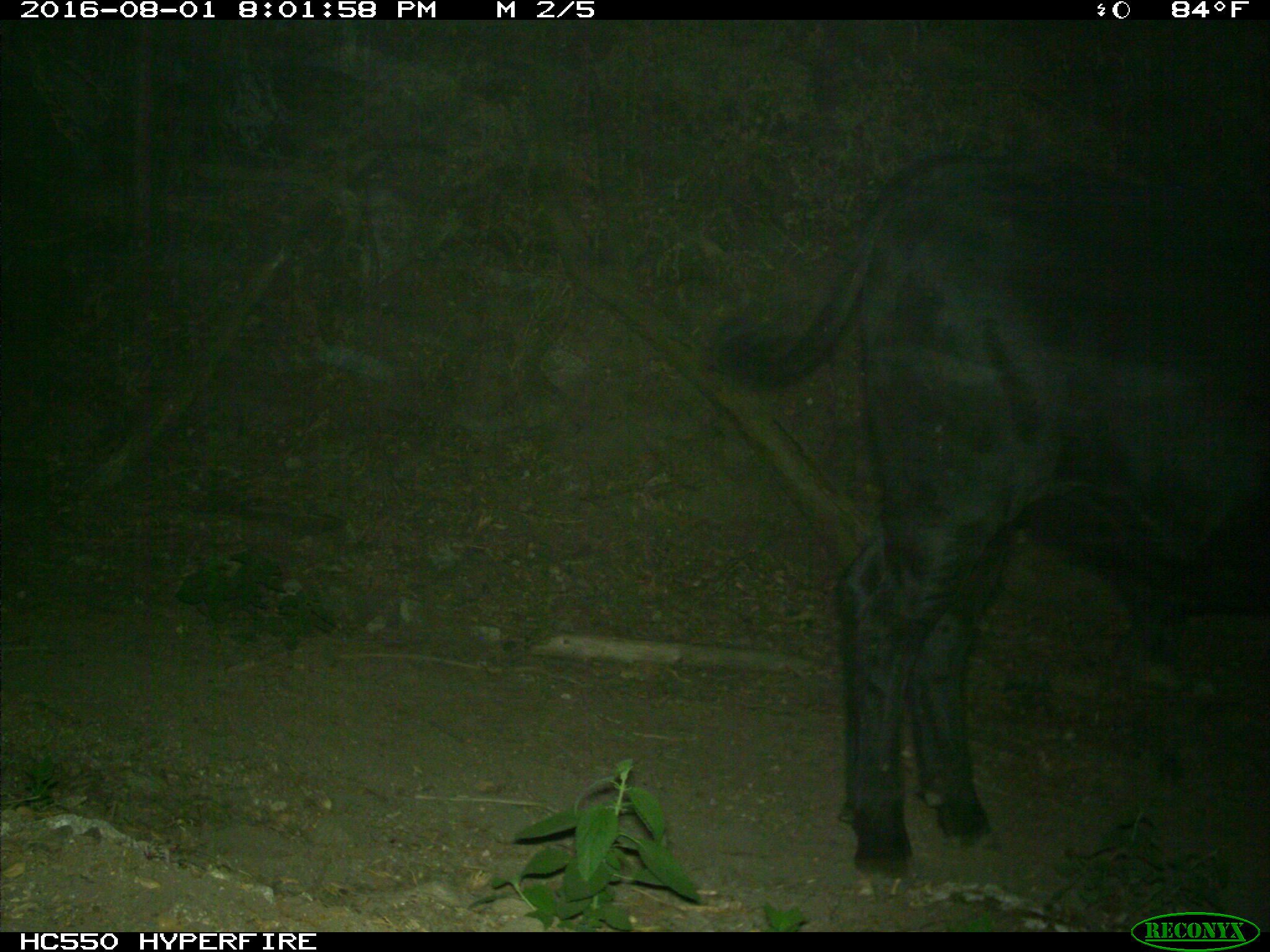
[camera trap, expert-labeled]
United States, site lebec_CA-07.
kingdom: Animalia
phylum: Chordata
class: Mammalia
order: Artiodactyla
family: Bovidae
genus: Bos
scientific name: Bos taurus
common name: domestic cow